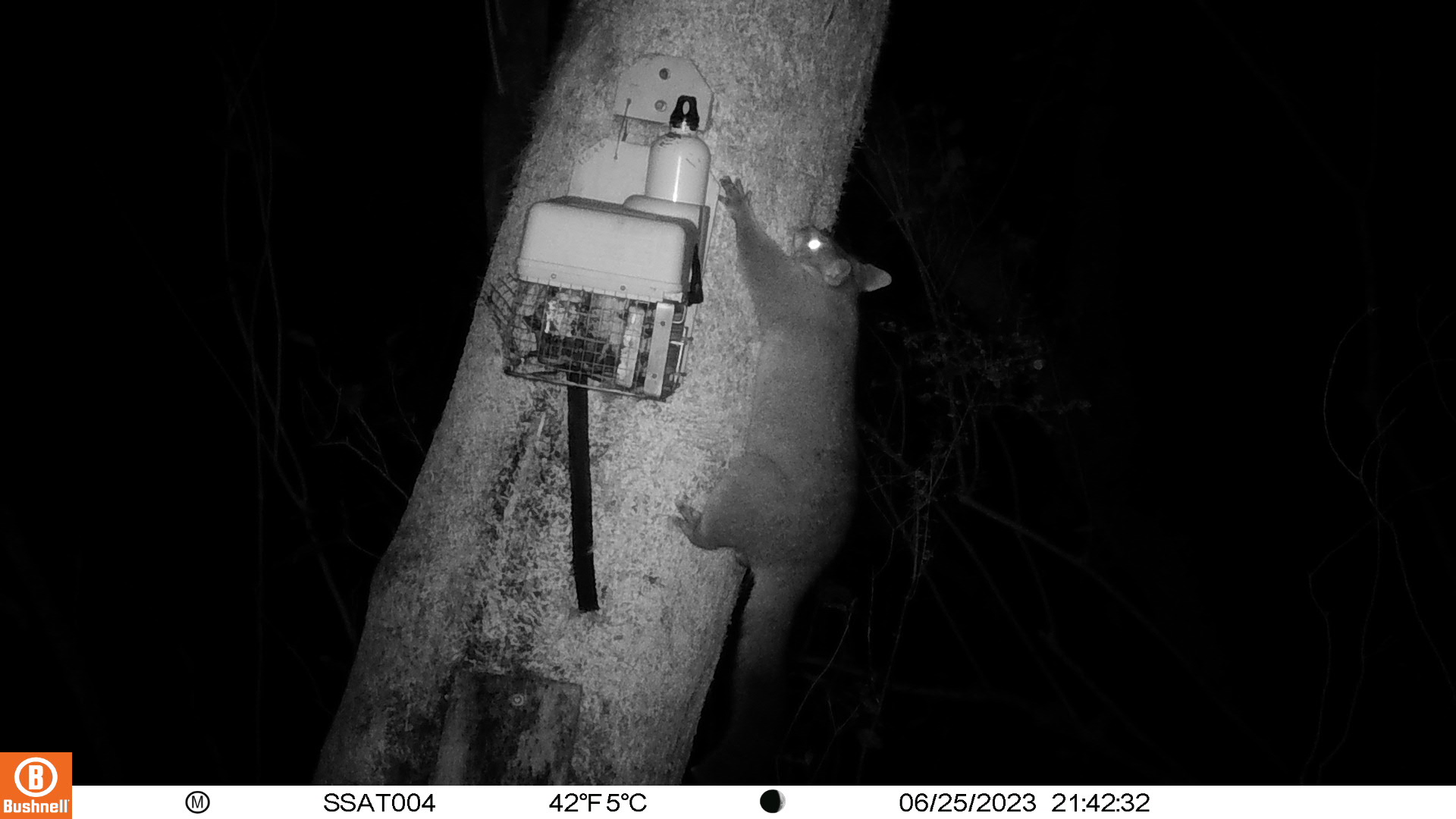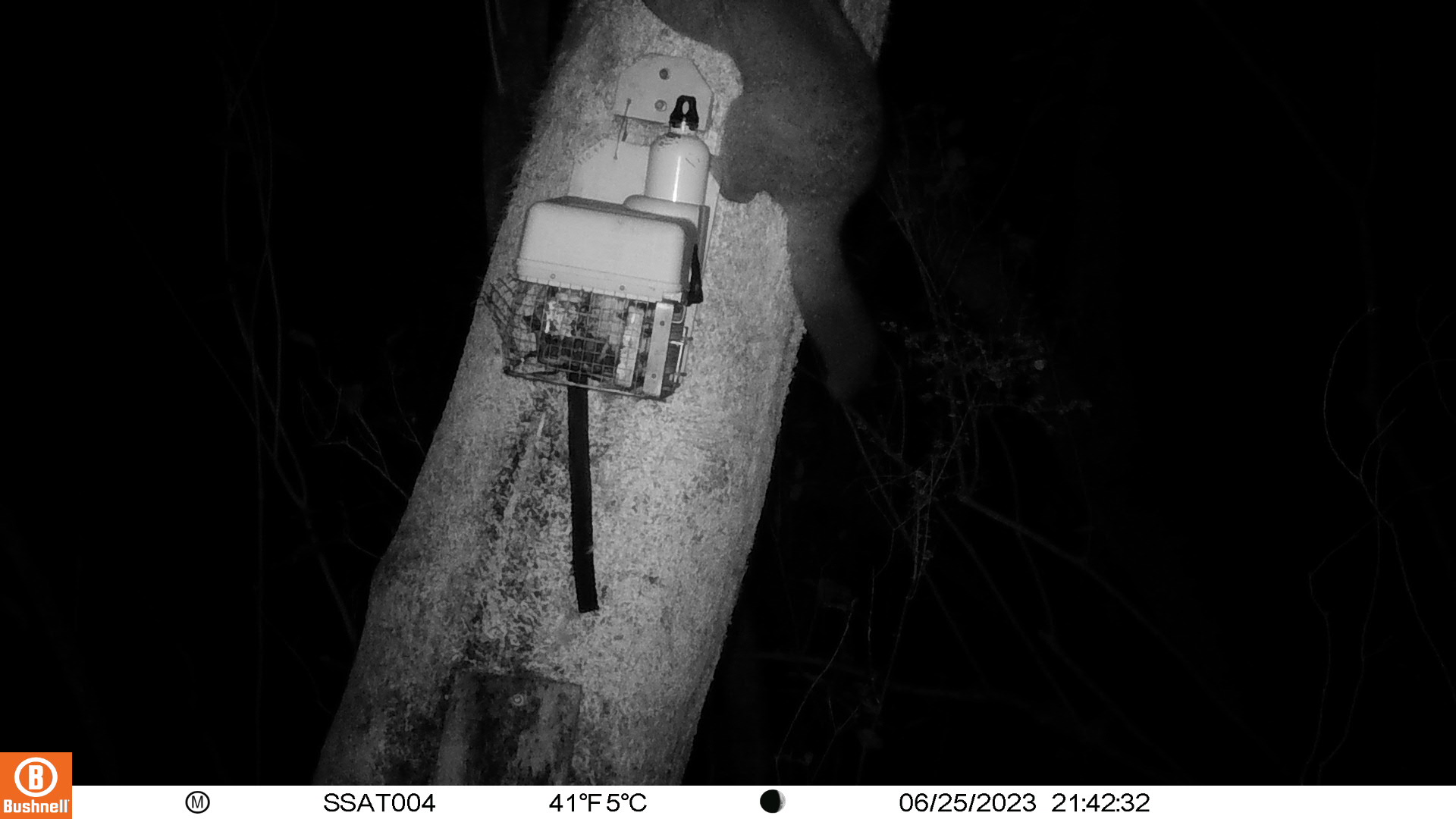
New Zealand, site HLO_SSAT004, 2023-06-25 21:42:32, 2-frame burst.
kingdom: Animalia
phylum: Chordata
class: Mammalia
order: Diprotodontia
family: Phalangeridae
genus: Trichosurus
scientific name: Trichosurus vulpecula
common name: common brushtail possum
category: possum